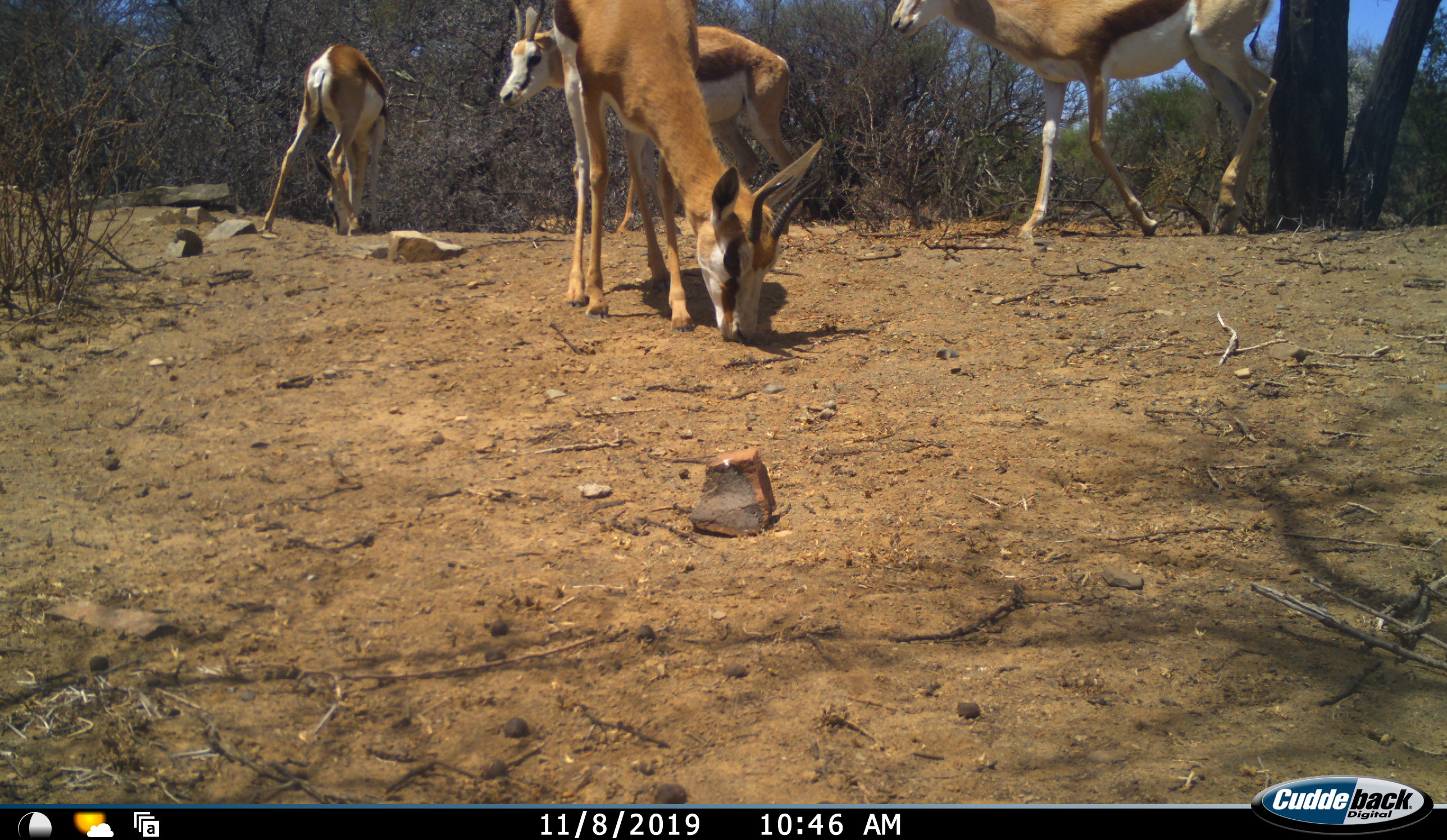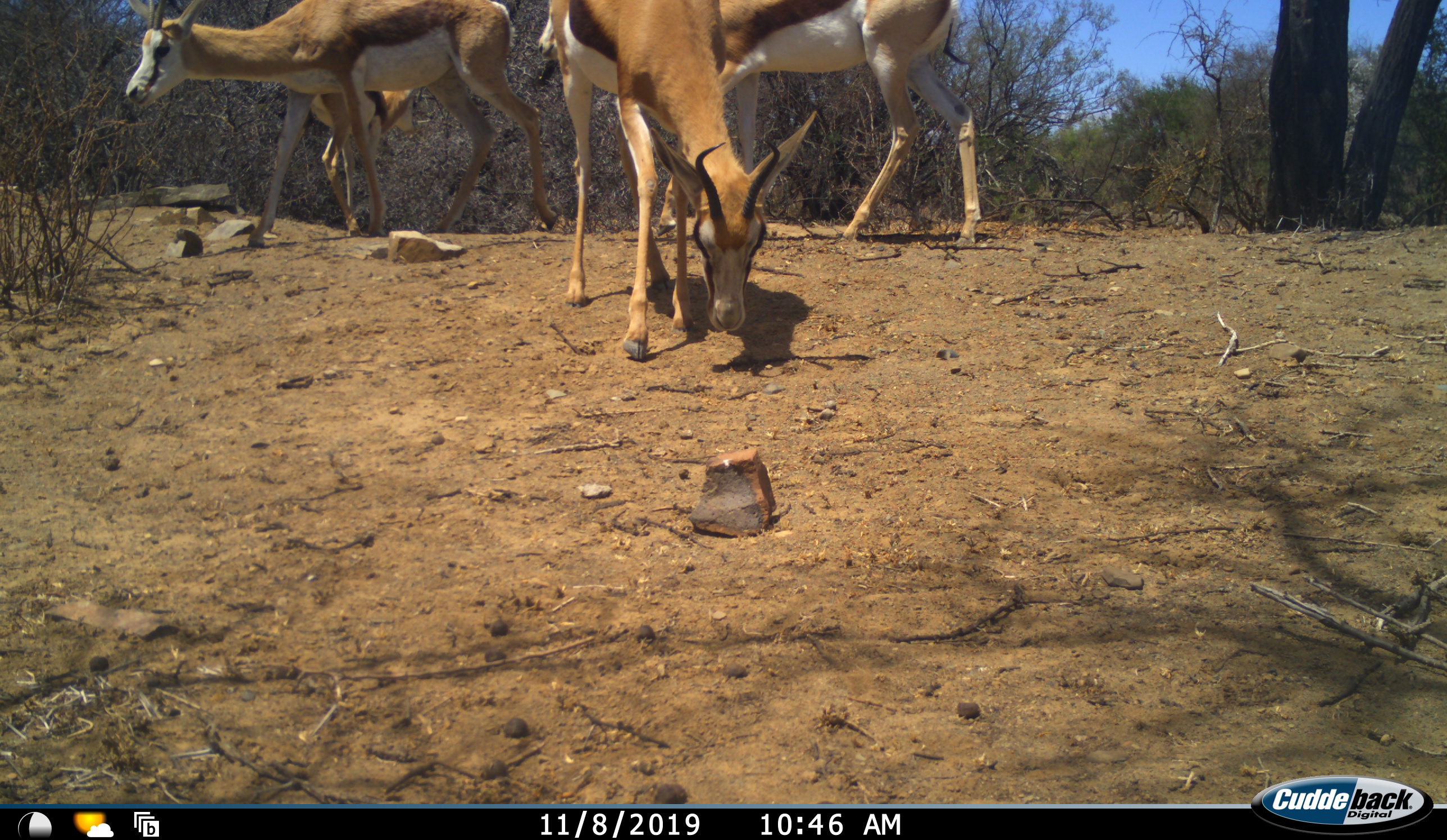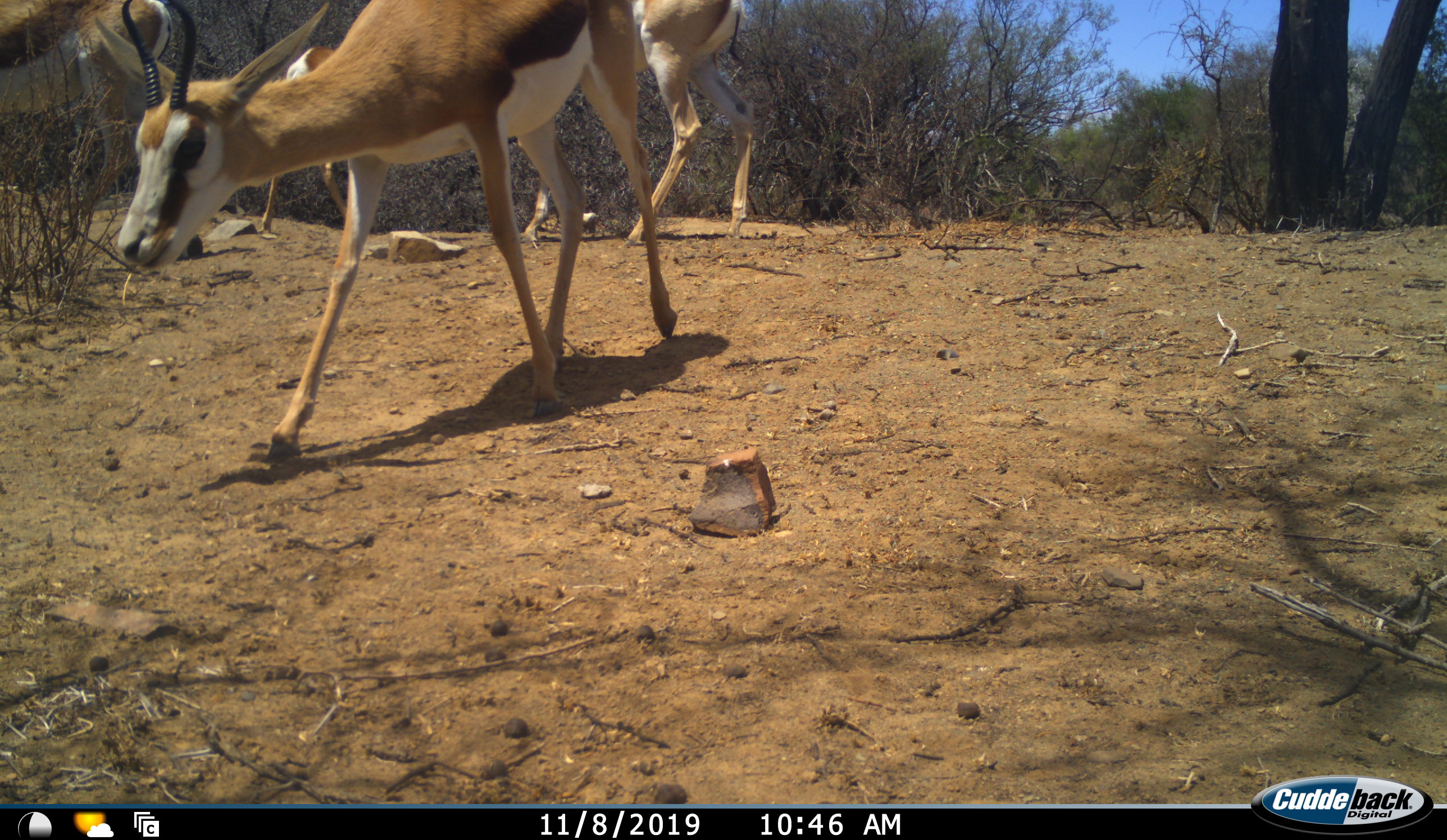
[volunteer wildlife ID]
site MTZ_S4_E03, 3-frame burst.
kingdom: Animalia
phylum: Chordata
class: Mammalia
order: Artiodactyla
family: Bovidae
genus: Antidorcas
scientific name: Antidorcas marsupialis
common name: springbok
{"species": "springbok (Antidorcas marsupialis)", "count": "4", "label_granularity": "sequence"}